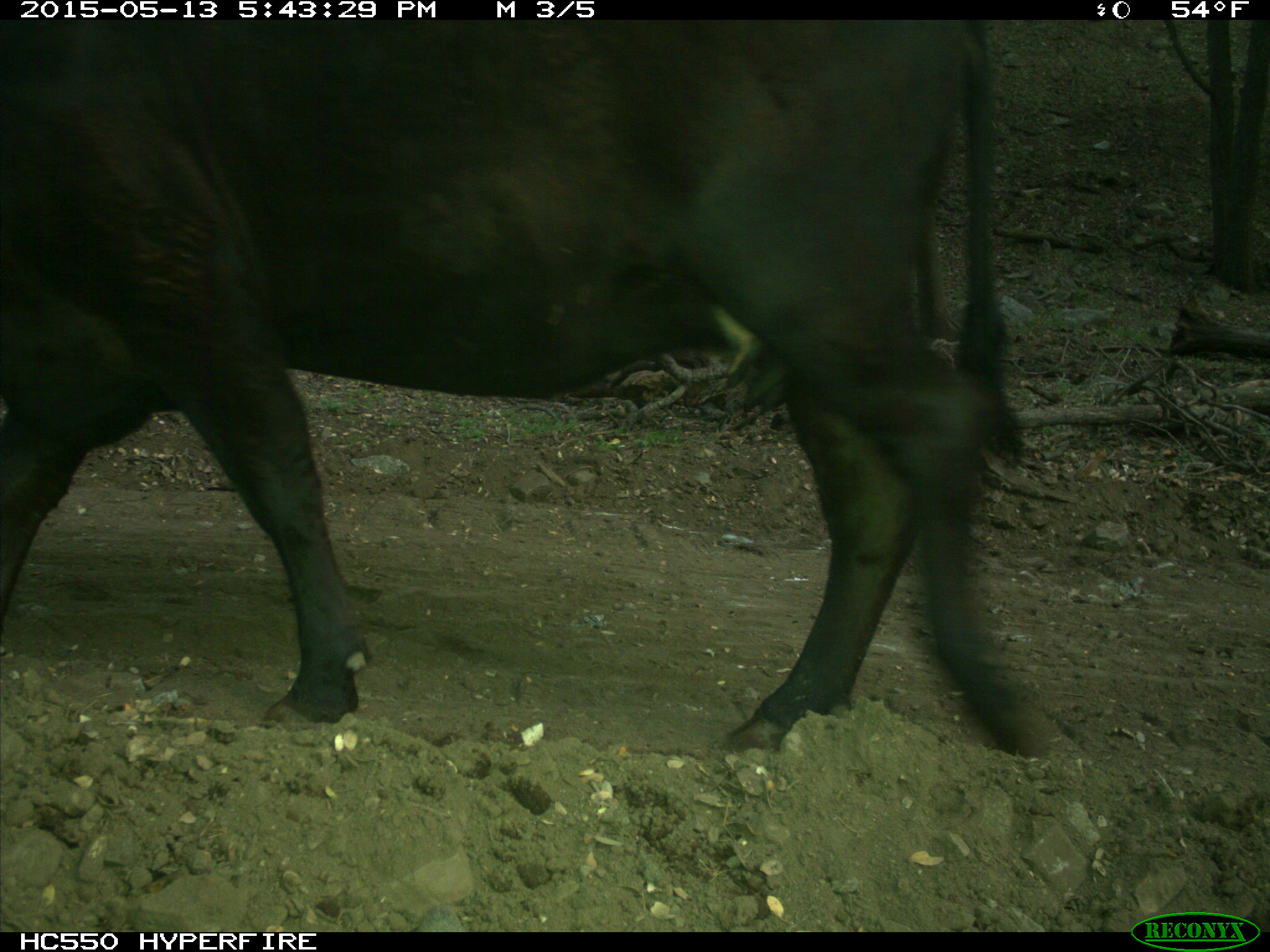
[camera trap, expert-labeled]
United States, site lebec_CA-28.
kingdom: Animalia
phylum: Chordata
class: Mammalia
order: Artiodactyla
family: Bovidae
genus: Bos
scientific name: Bos taurus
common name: domestic cow